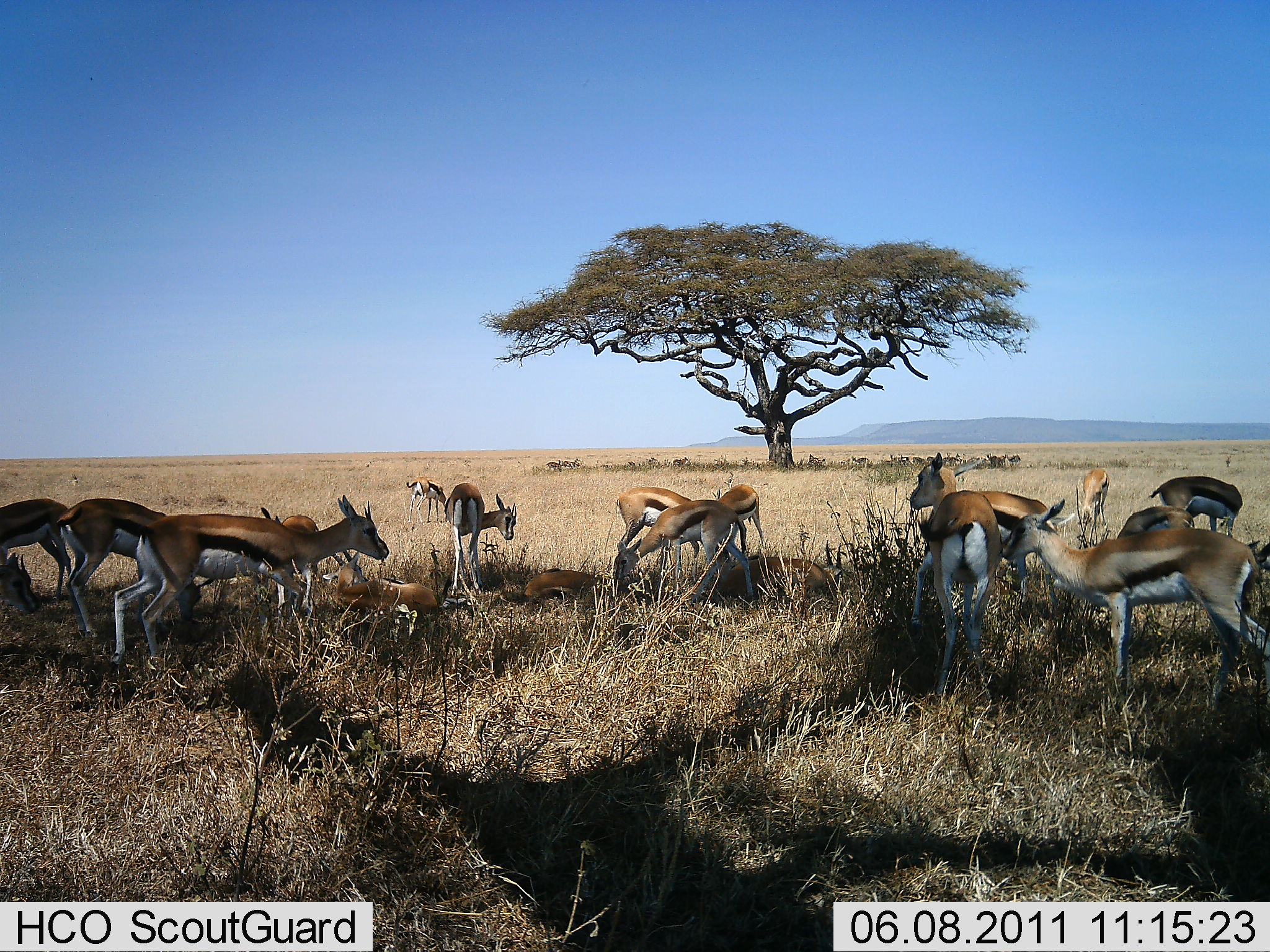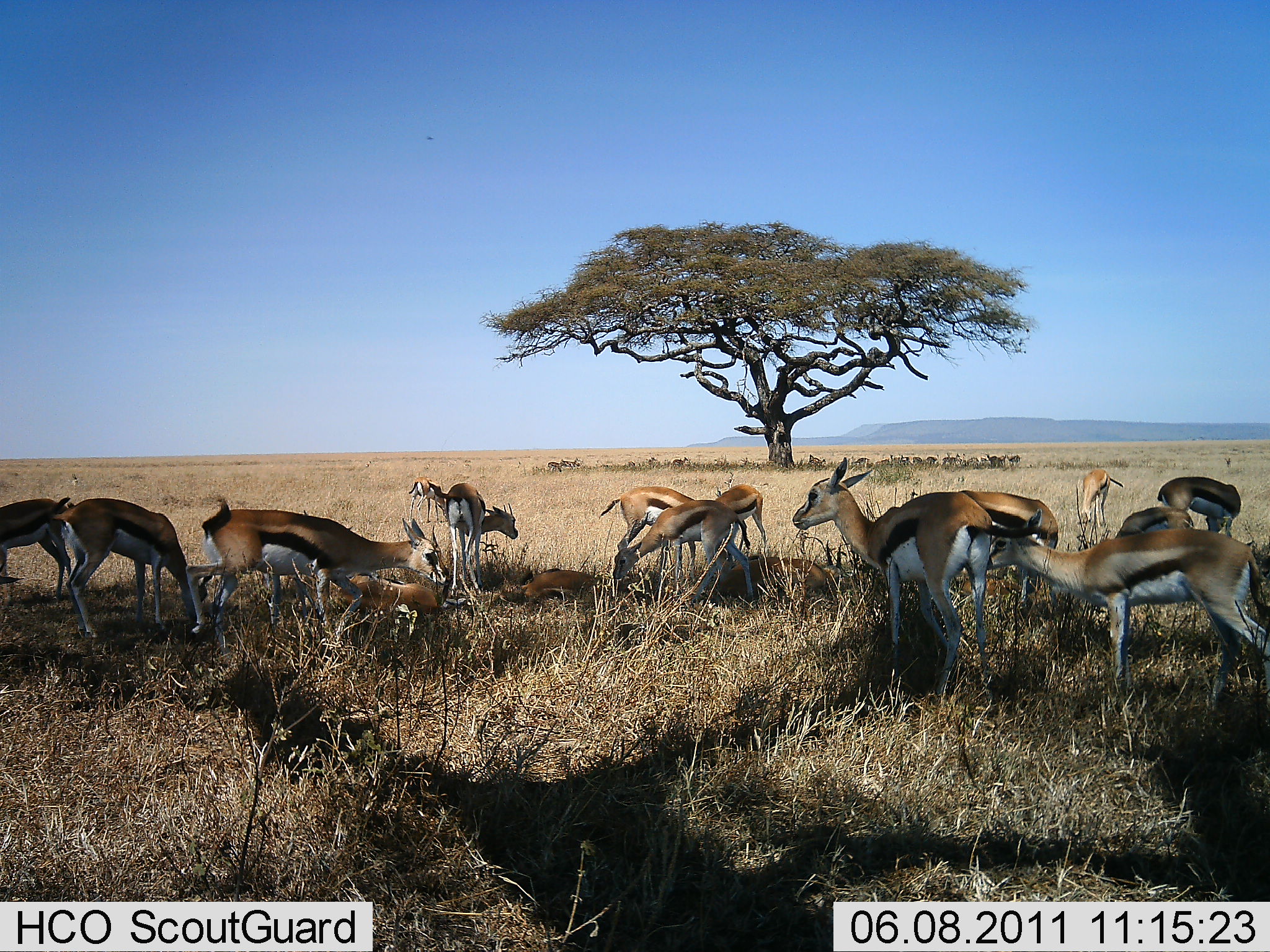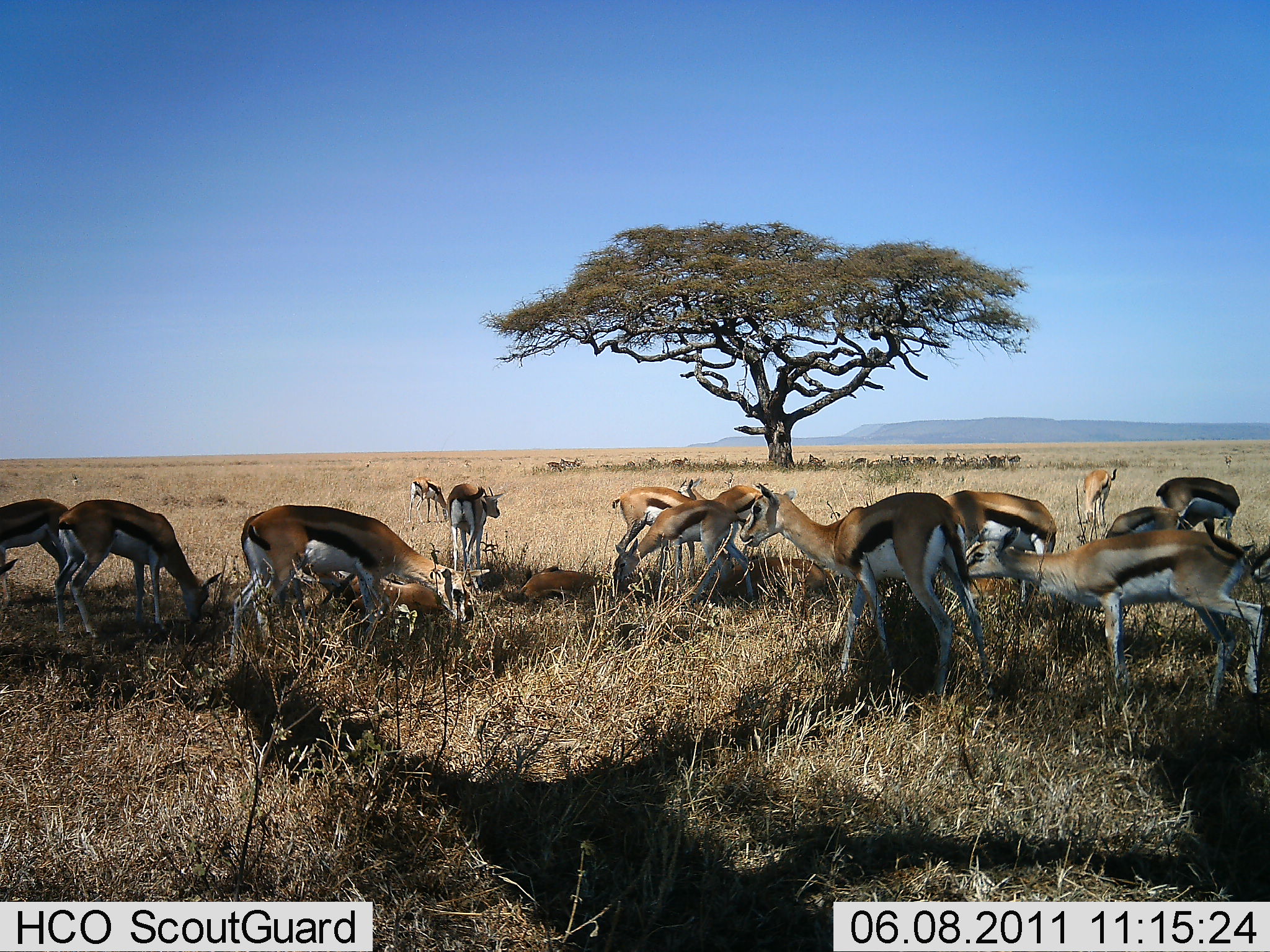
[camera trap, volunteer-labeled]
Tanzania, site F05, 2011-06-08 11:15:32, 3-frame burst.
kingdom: Animalia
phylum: Chordata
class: Mammalia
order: Artiodactyla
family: Bovidae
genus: Eudorcas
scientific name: Eudorcas thomsonii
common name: thomson's gazelle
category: gazellethomsons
Gazellethomsons (thomson's gazelle) (Eudorcas thomsonii), count 11-50. Behavior (volunteer vote fractions): standing 50%, resting 92%, moving 17%, interacting 8%. Young present (vote fraction): 0%. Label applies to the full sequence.